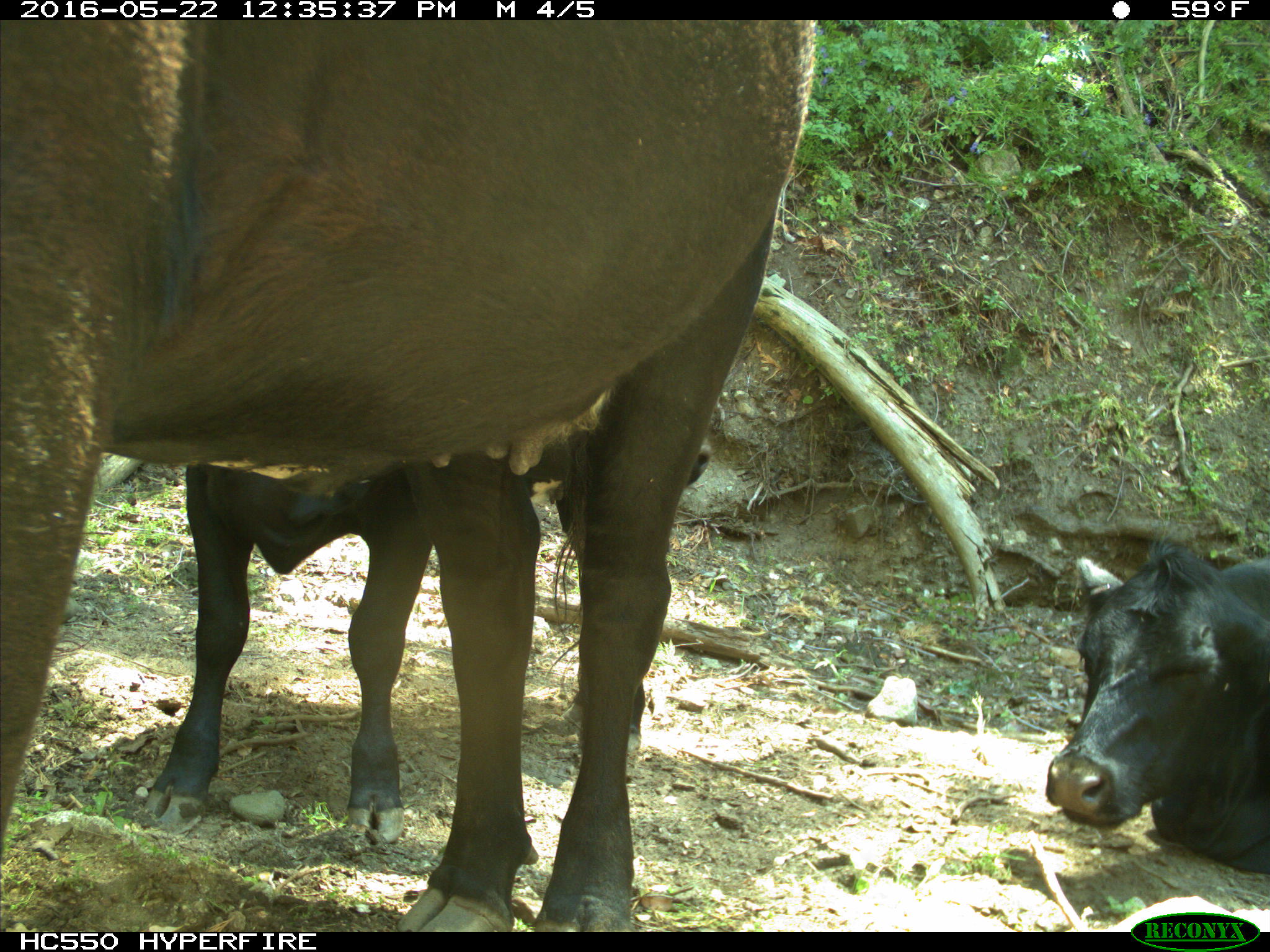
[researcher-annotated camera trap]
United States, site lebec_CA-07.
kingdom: Animalia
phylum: Chordata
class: Mammalia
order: Artiodactyla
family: Bovidae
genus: Bos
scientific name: Bos taurus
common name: domestic cow